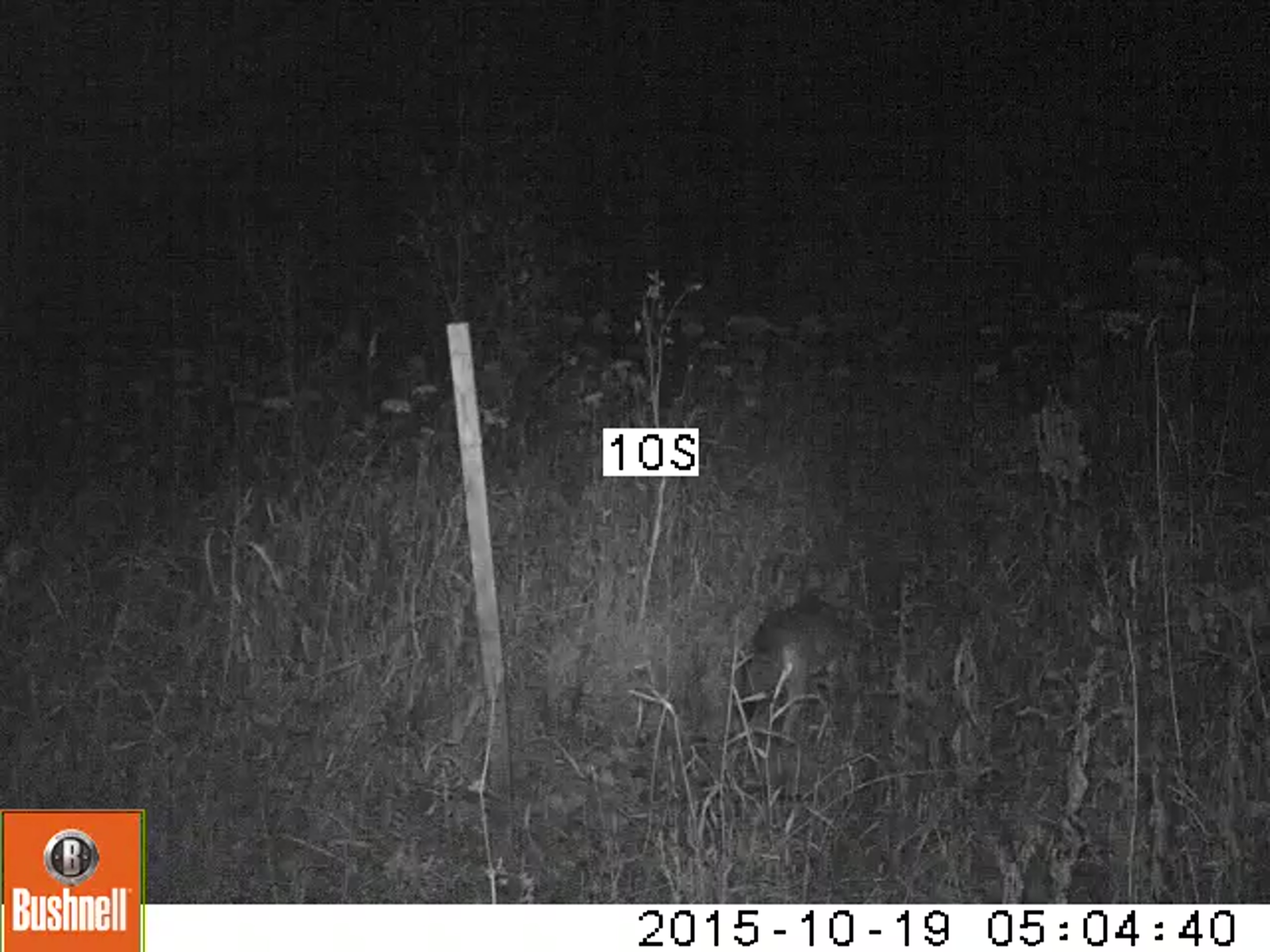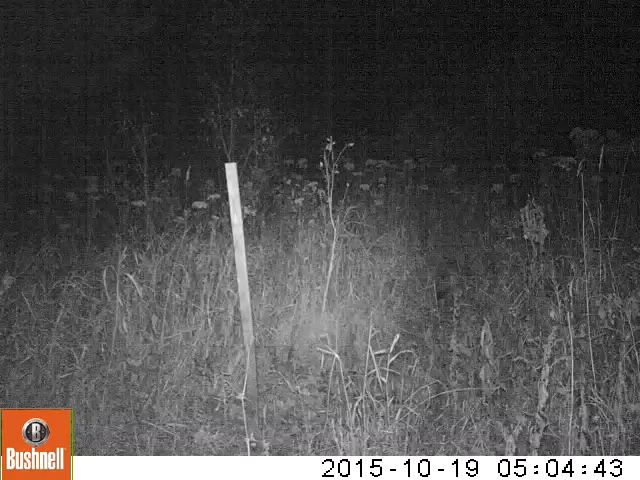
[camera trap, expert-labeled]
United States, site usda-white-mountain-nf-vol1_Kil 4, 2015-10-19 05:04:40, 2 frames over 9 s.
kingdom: Animalia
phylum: Chordata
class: Mammalia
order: Carnivora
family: Canidae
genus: Canis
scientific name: Canis latrans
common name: coyote